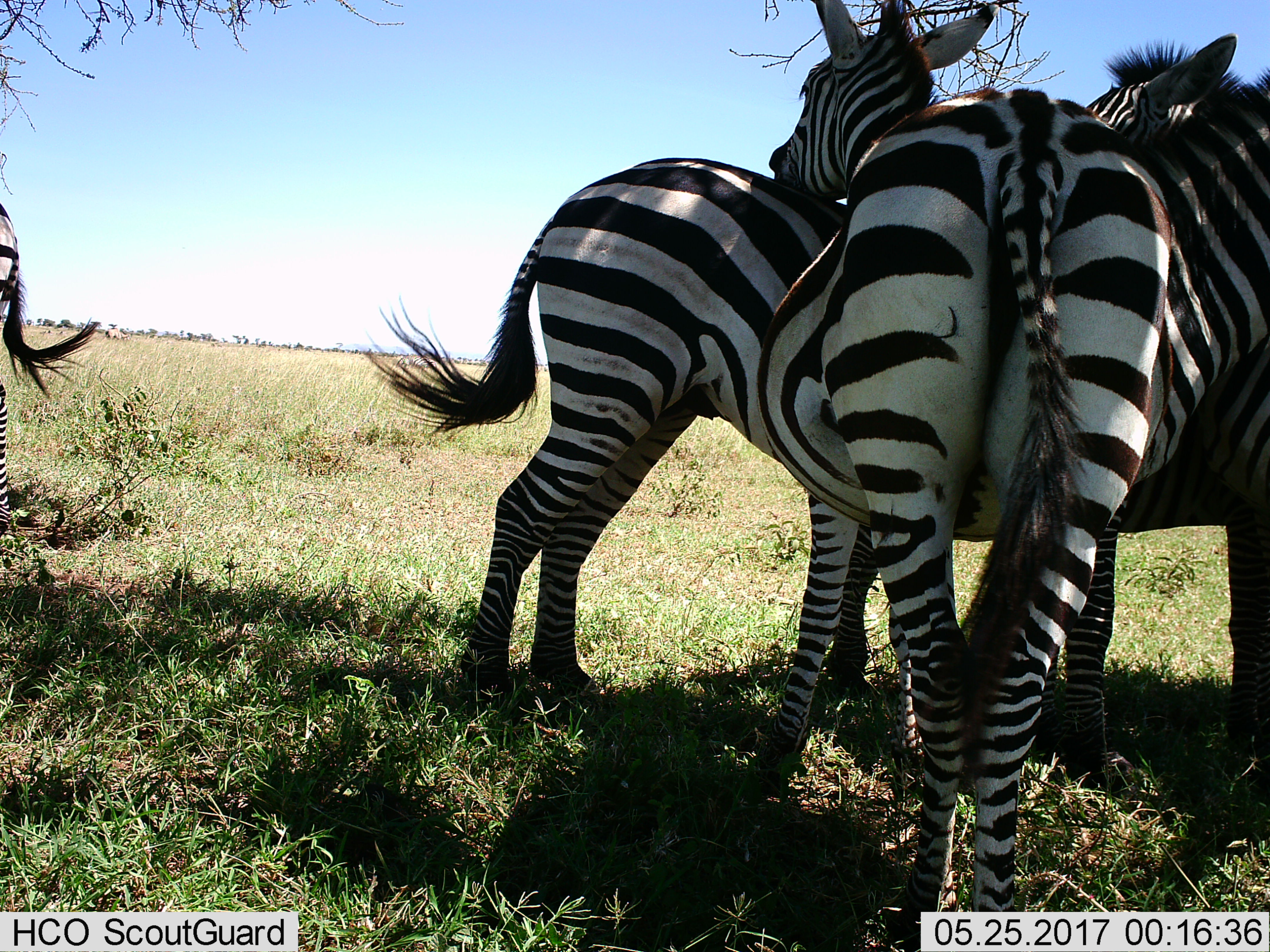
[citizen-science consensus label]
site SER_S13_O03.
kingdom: Animalia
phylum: Chordata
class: Mammalia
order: Perissodactyla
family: Equidae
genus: Equus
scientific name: Equus quagga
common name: plains zebra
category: zebraplains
Zebraplains (plains zebra) (Equus quagga), count 4. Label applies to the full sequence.